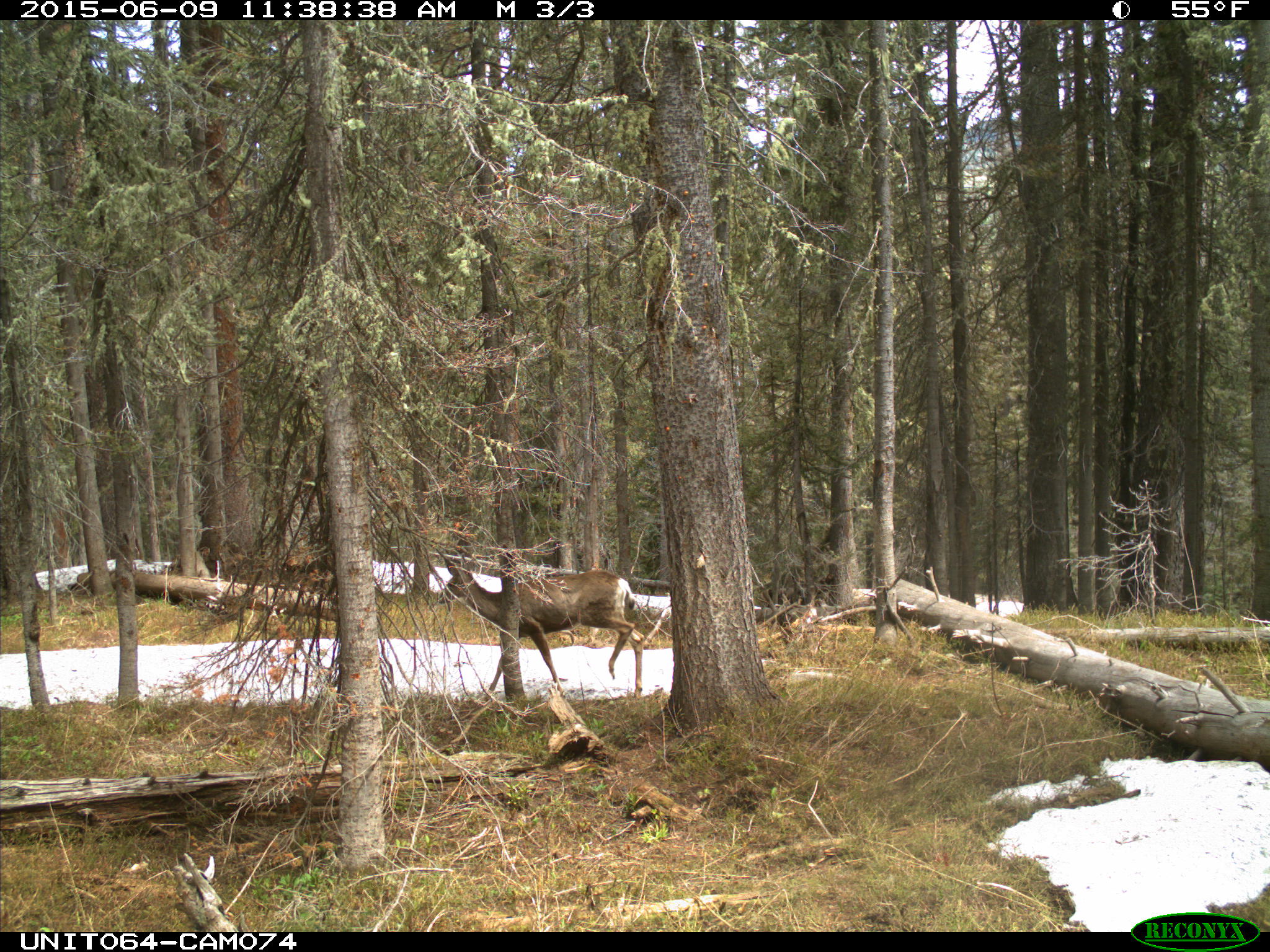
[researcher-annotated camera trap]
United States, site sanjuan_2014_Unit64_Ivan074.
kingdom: Animalia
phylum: Chordata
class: Mammalia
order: Artiodactyla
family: Cervidae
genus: Odocoileus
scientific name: Odocoileus hemionus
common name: mule deer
Odocoileus hemionus (mule deer).